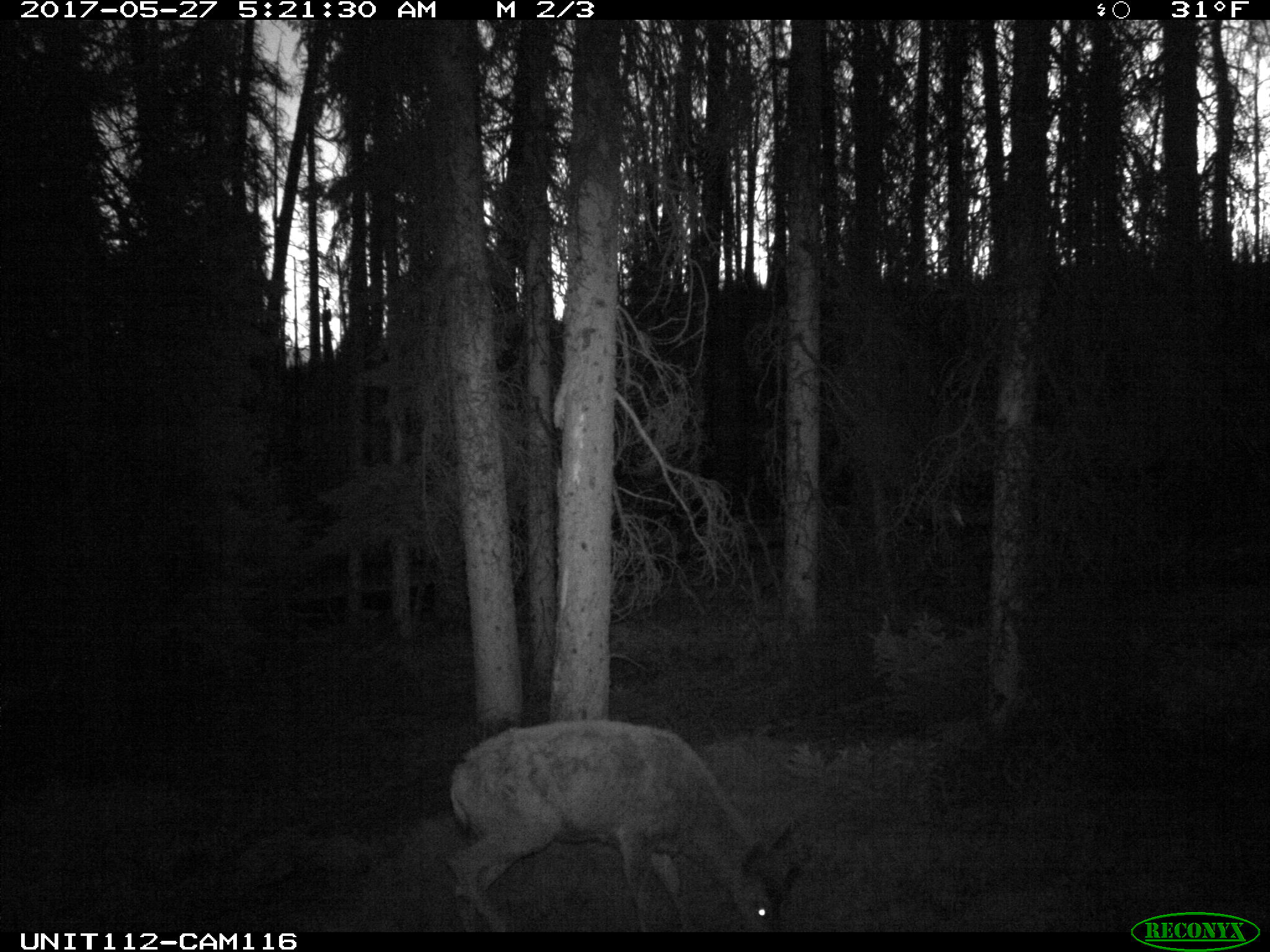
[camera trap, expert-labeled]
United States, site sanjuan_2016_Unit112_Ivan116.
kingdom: Animalia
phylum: Chordata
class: Mammalia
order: Artiodactyla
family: Cervidae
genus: Cervus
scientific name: Cervus elaphus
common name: red deer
Cervus elaphus (red deer).